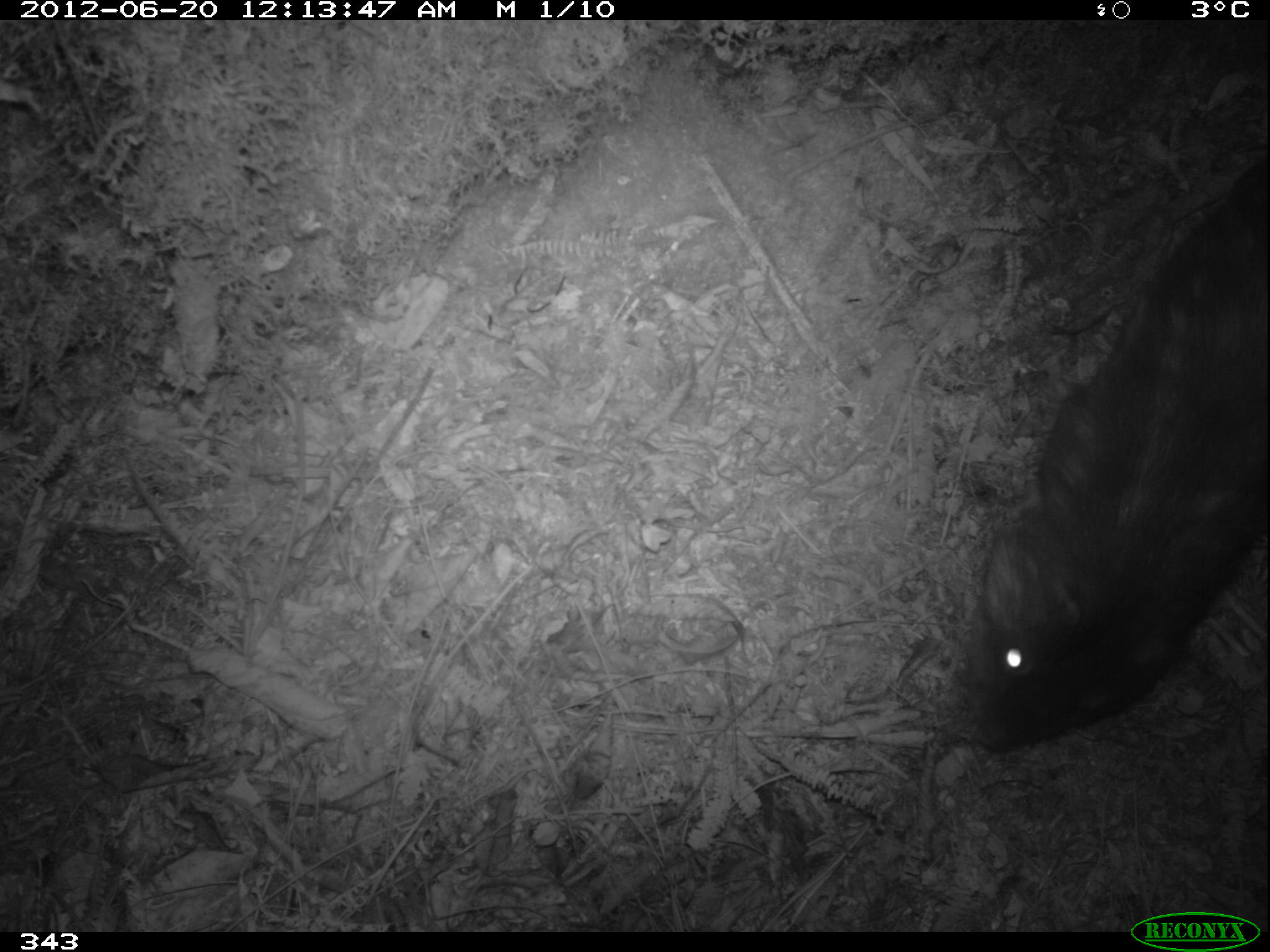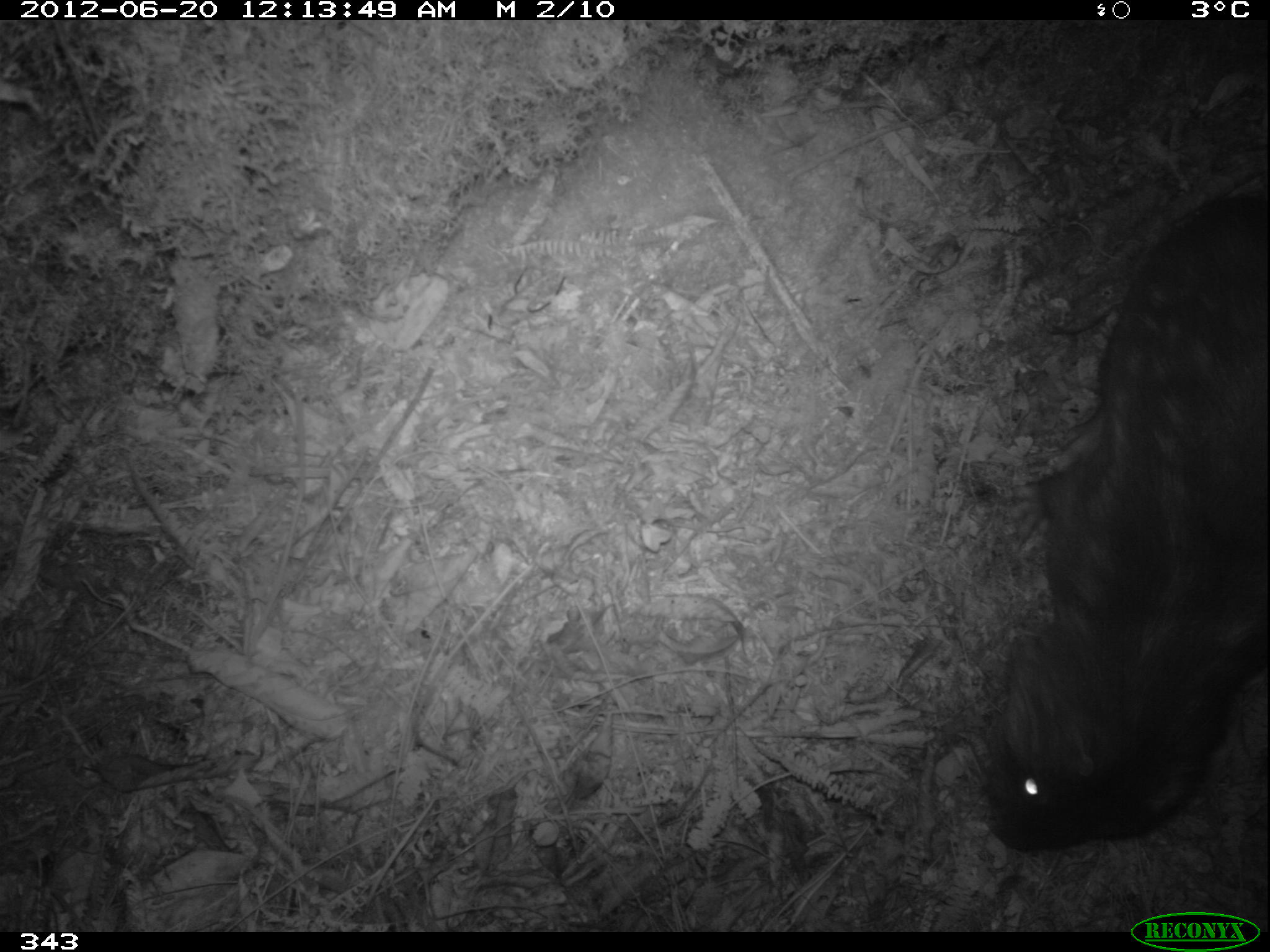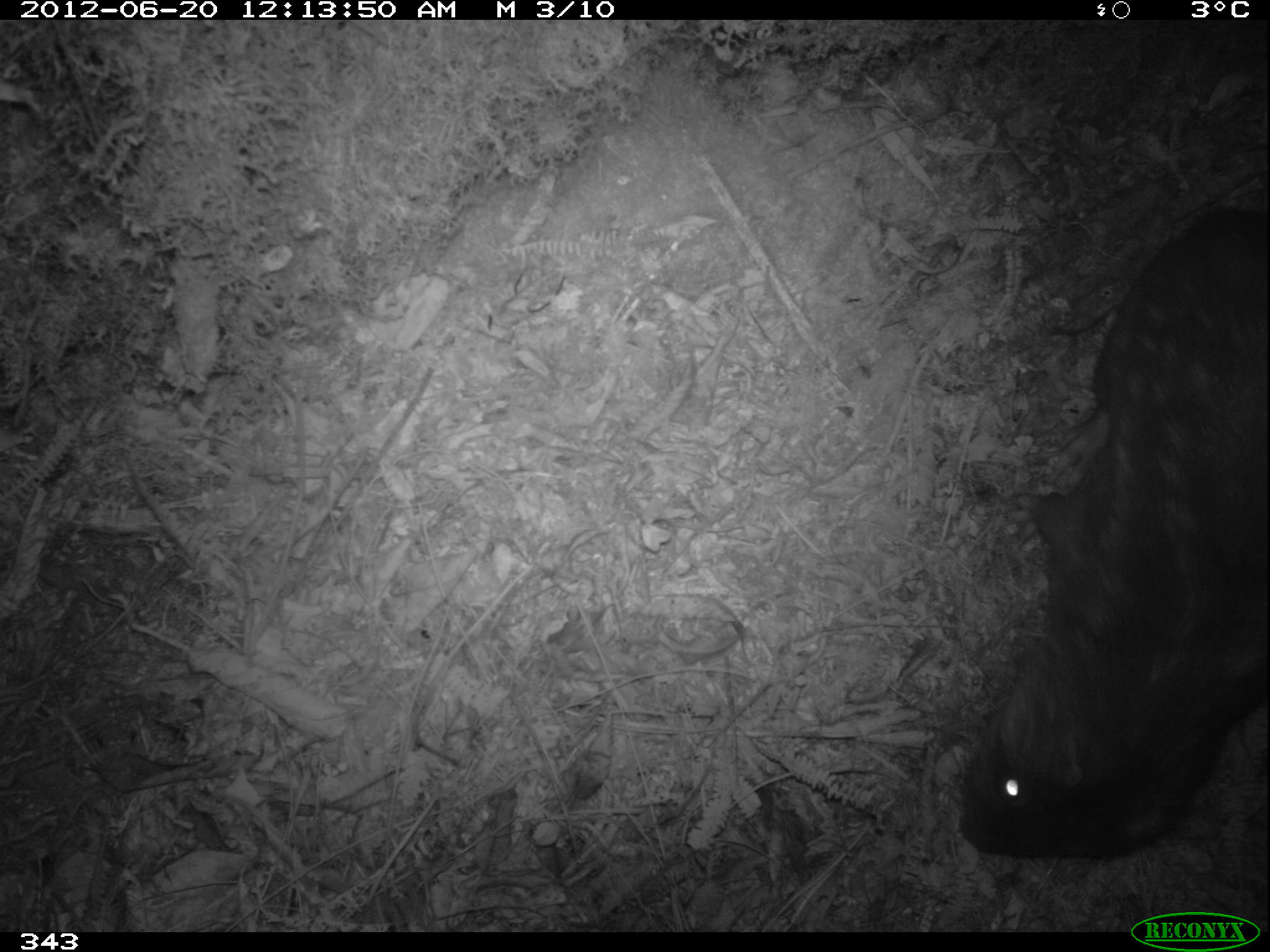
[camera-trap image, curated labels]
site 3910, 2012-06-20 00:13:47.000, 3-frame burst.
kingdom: Animalia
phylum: Chordata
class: Mammalia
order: Rodentia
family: Cuniculidae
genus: Cuniculus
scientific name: Cuniculus taczanowskii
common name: mountain paca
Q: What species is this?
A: Cuniculus taczanowskii (mountain paca).